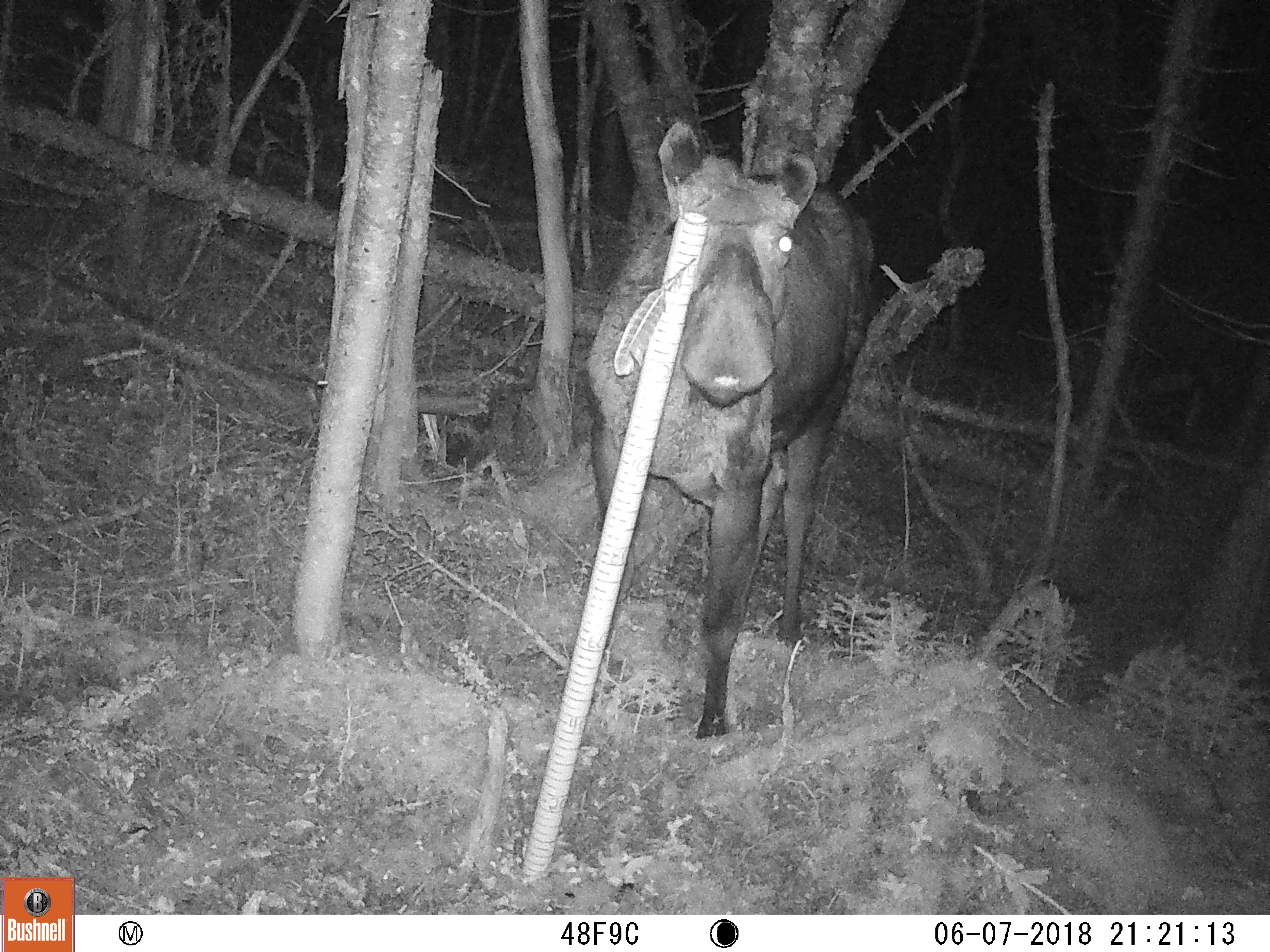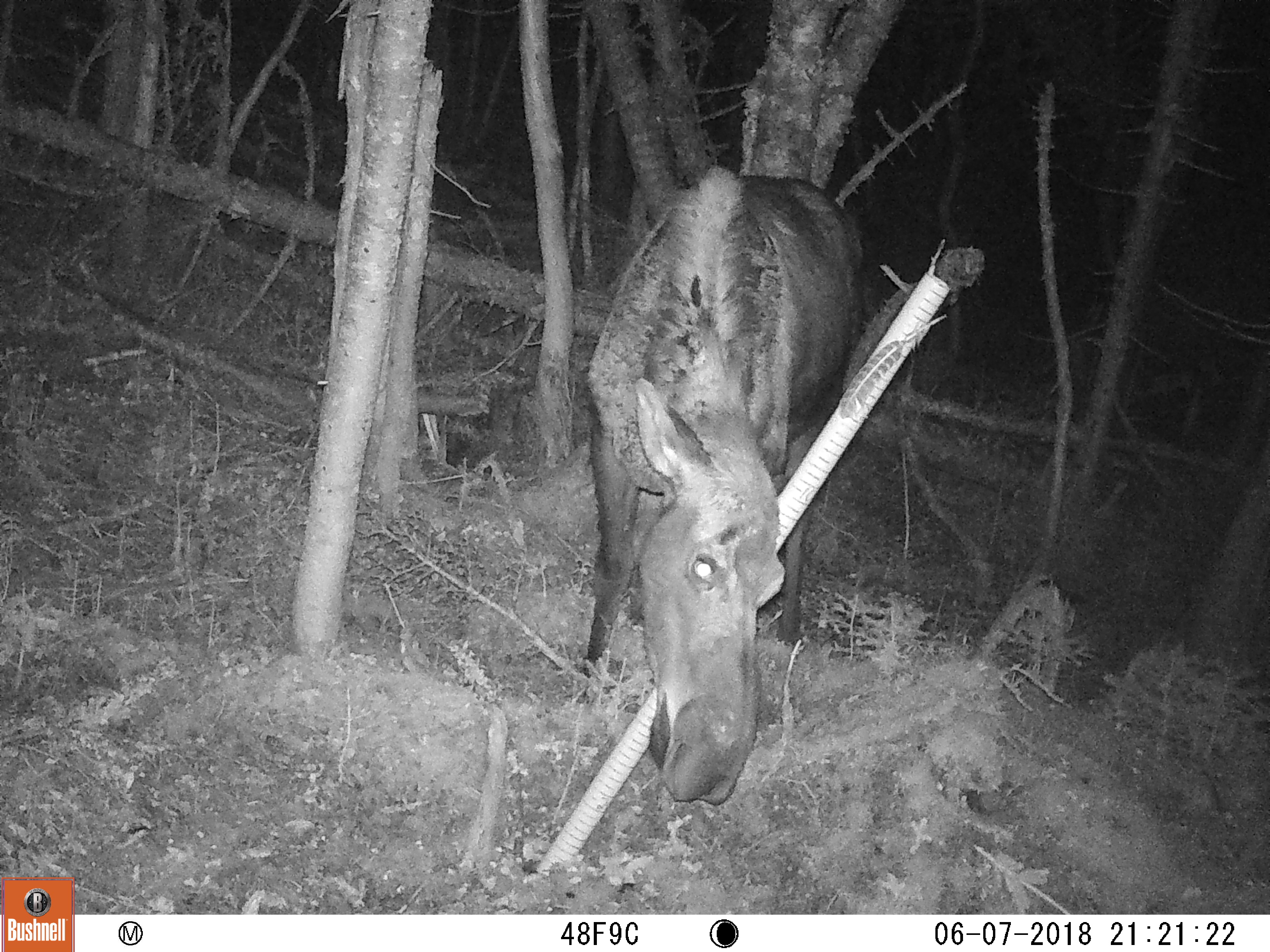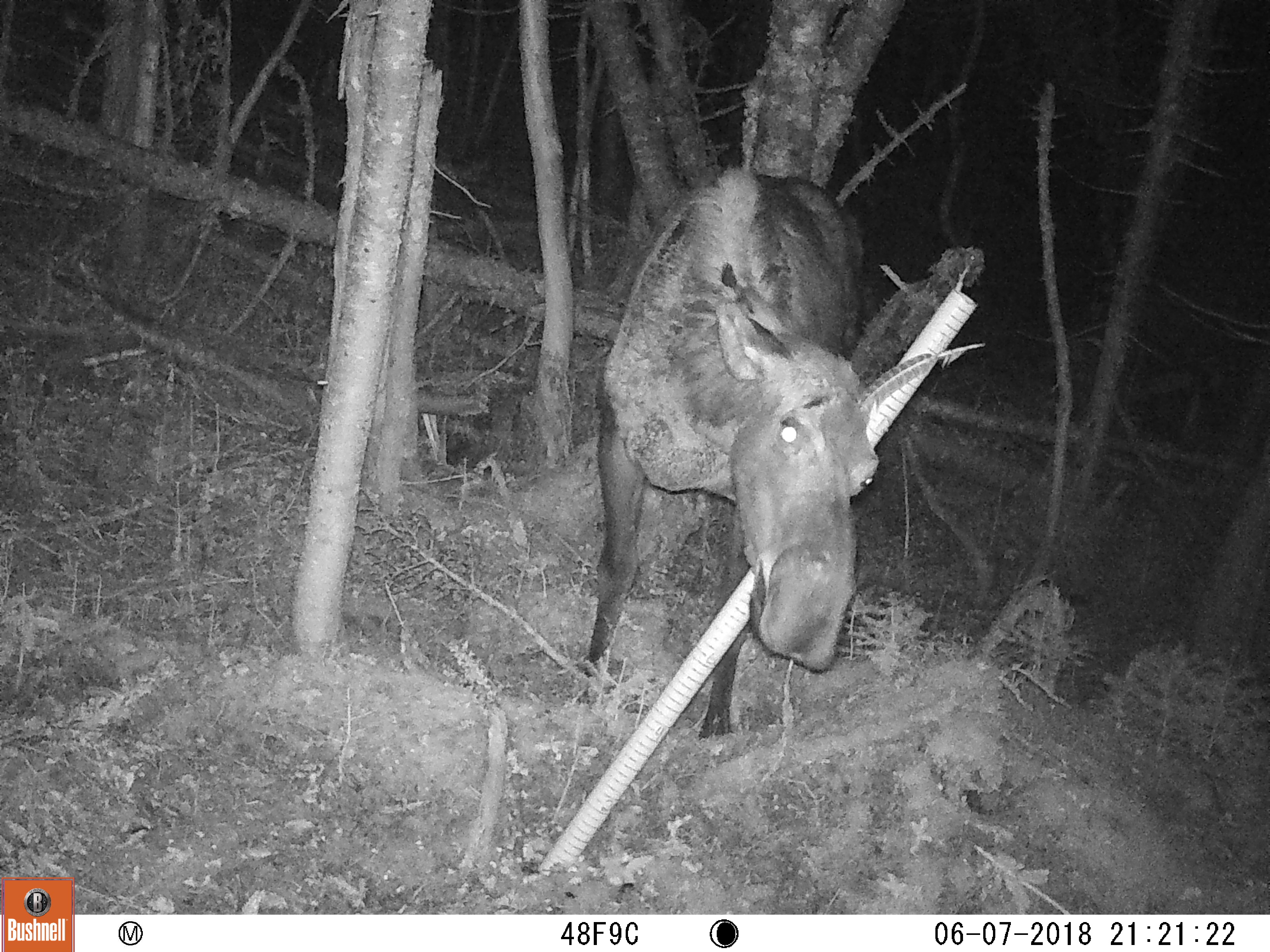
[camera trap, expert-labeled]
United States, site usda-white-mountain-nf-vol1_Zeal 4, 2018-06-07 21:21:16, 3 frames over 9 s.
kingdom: Animalia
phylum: Chordata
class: Mammalia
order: Artiodactyla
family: Cervidae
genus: Alces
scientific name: Alces alces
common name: moose